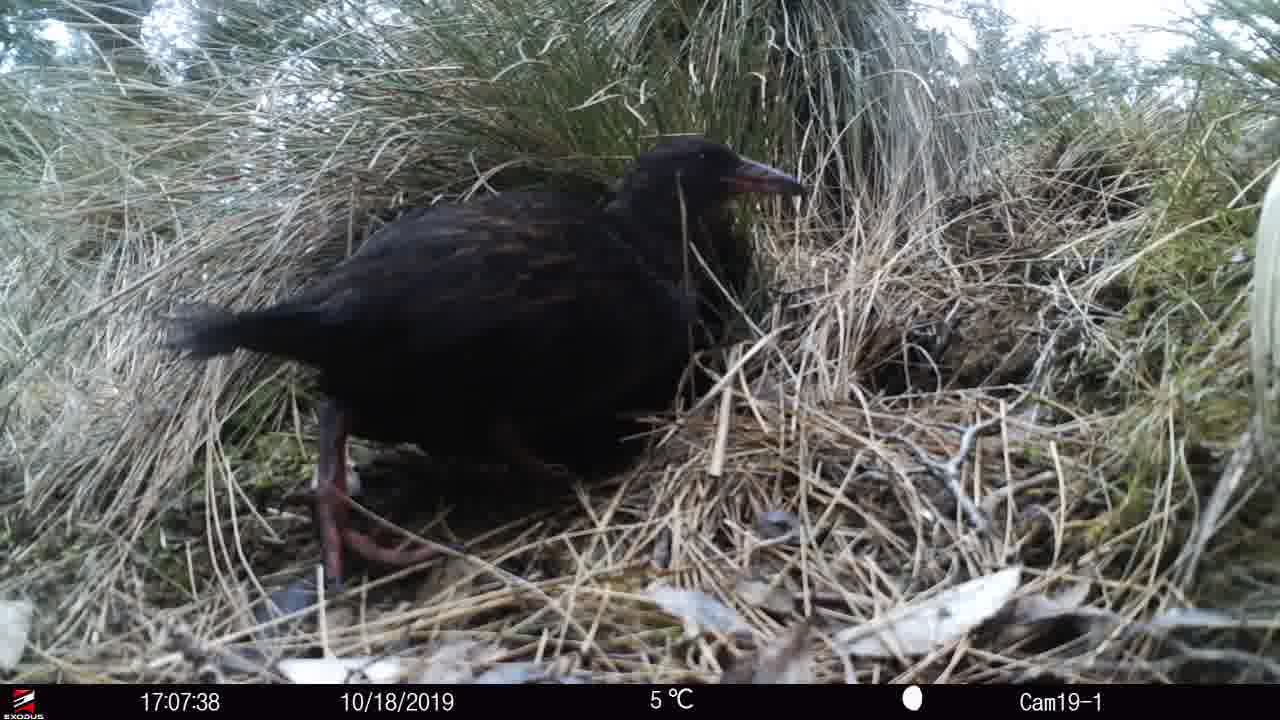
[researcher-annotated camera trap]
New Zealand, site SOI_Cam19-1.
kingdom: Animalia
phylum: Chordata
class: Aves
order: Gruiformes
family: Rallidae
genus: Gallirallus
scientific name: Gallirallus australis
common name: weka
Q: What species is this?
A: Weka (Gallirallus australis).